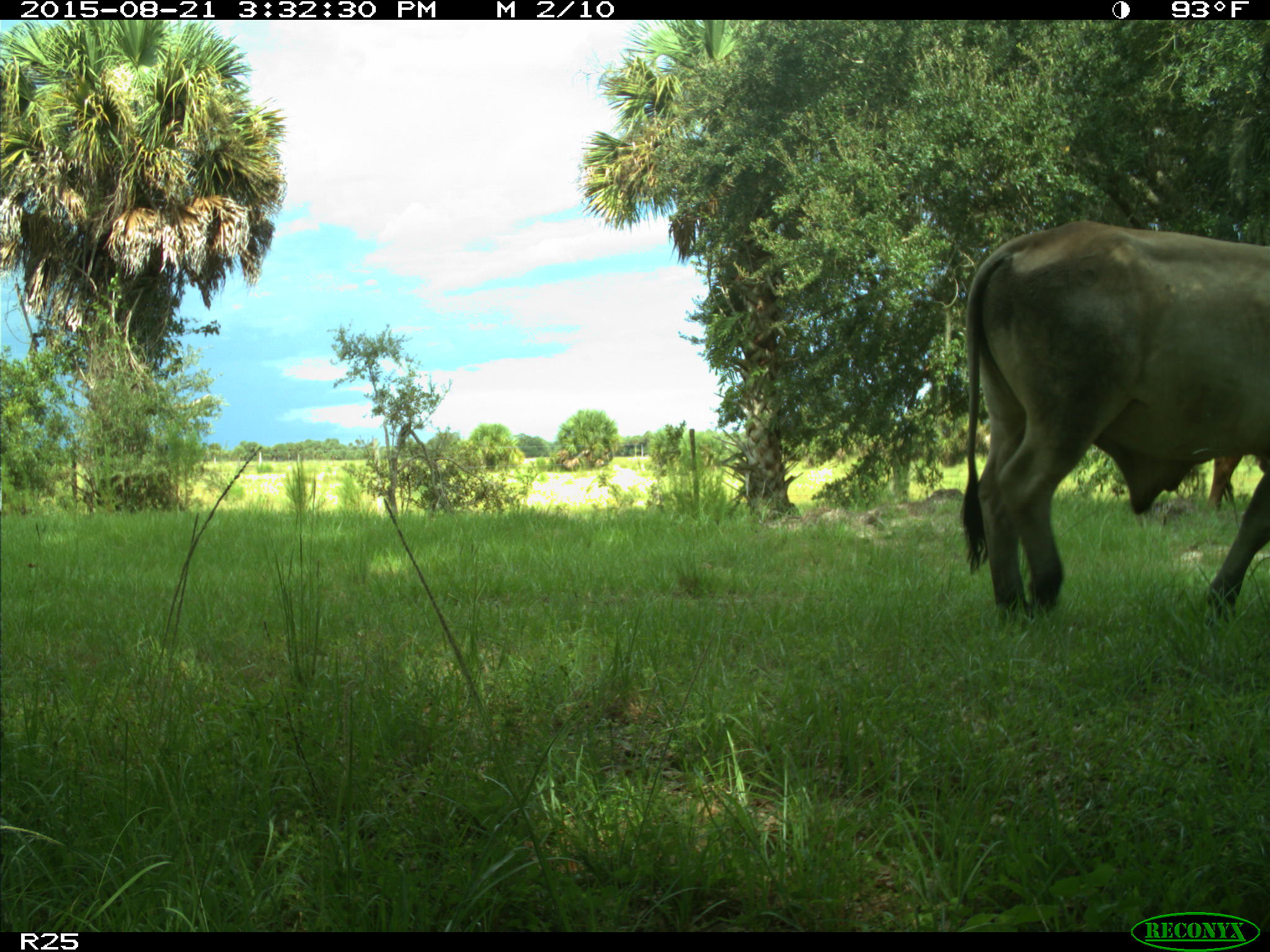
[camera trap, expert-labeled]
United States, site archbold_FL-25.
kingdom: Animalia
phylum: Chordata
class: Mammalia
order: Artiodactyla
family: Bovidae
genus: Bos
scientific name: Bos taurus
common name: domestic cow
Bos taurus (domestic cow).